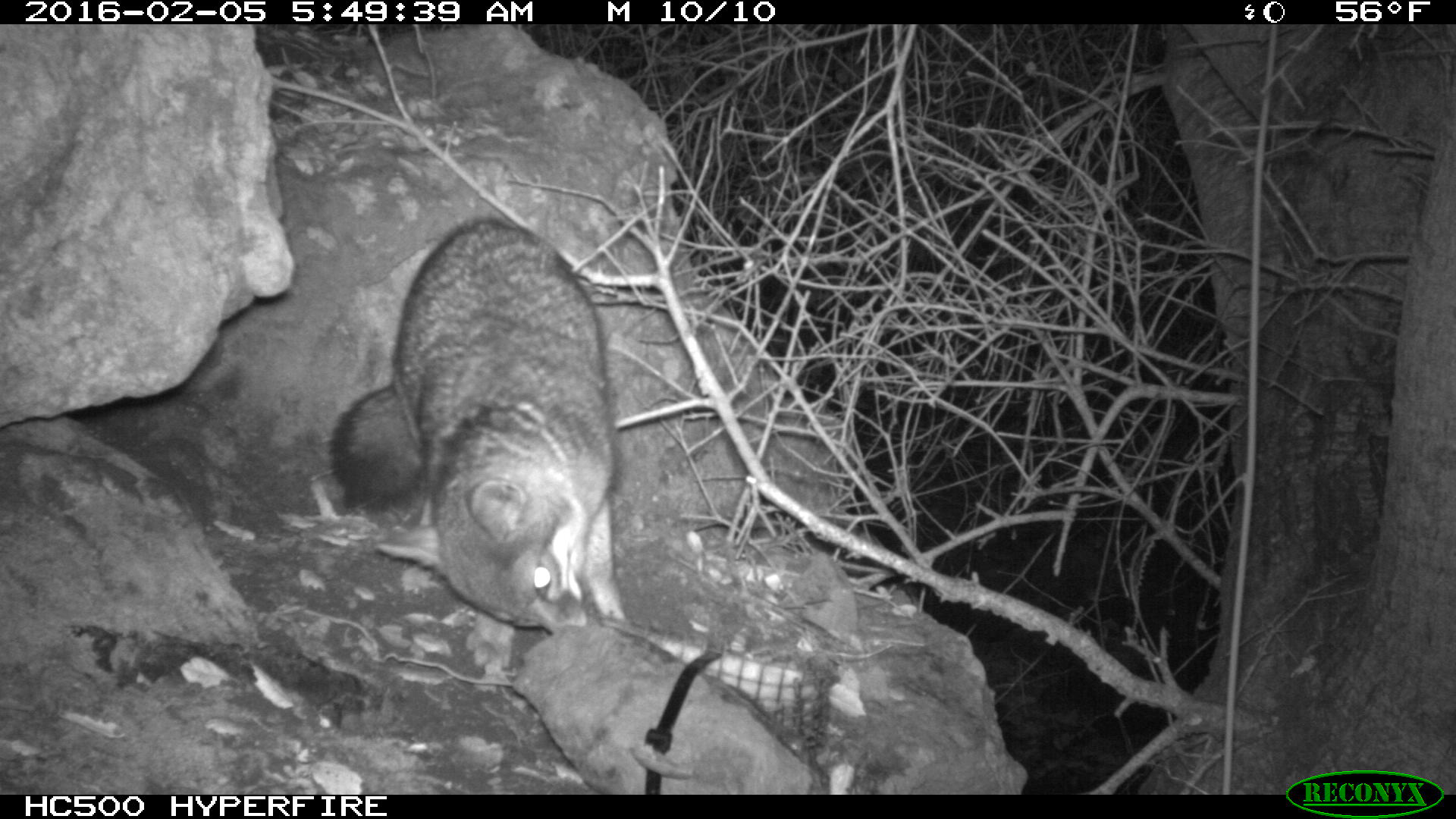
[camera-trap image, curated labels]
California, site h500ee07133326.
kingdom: Animalia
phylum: Chordata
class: Mammalia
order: Carnivora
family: Canidae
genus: Urocyon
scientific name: Urocyon littoralis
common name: island fox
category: fox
Fox (island fox) (Urocyon littoralis).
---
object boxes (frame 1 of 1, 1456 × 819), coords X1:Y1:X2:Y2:
fox: 329:218:626:633